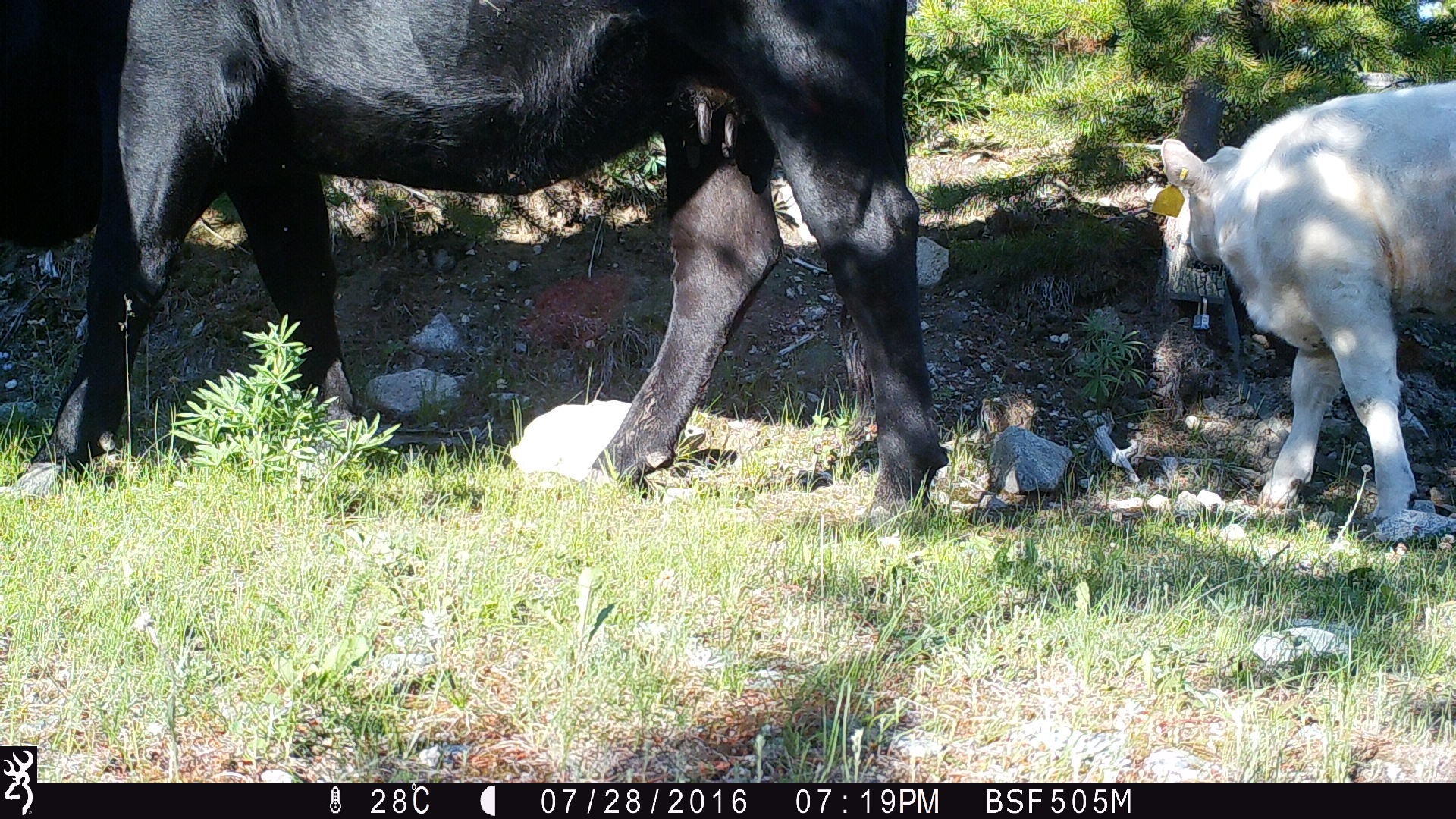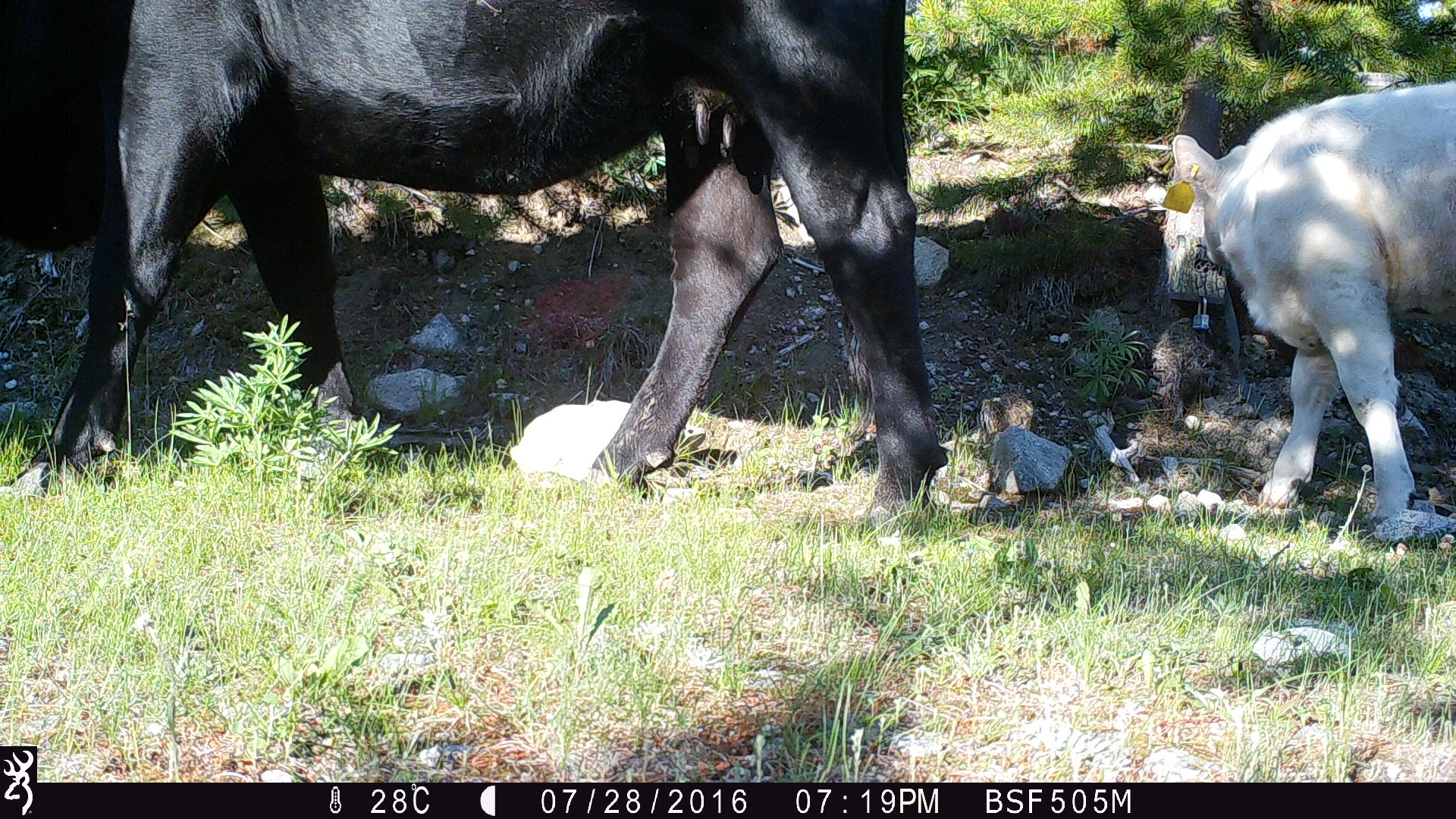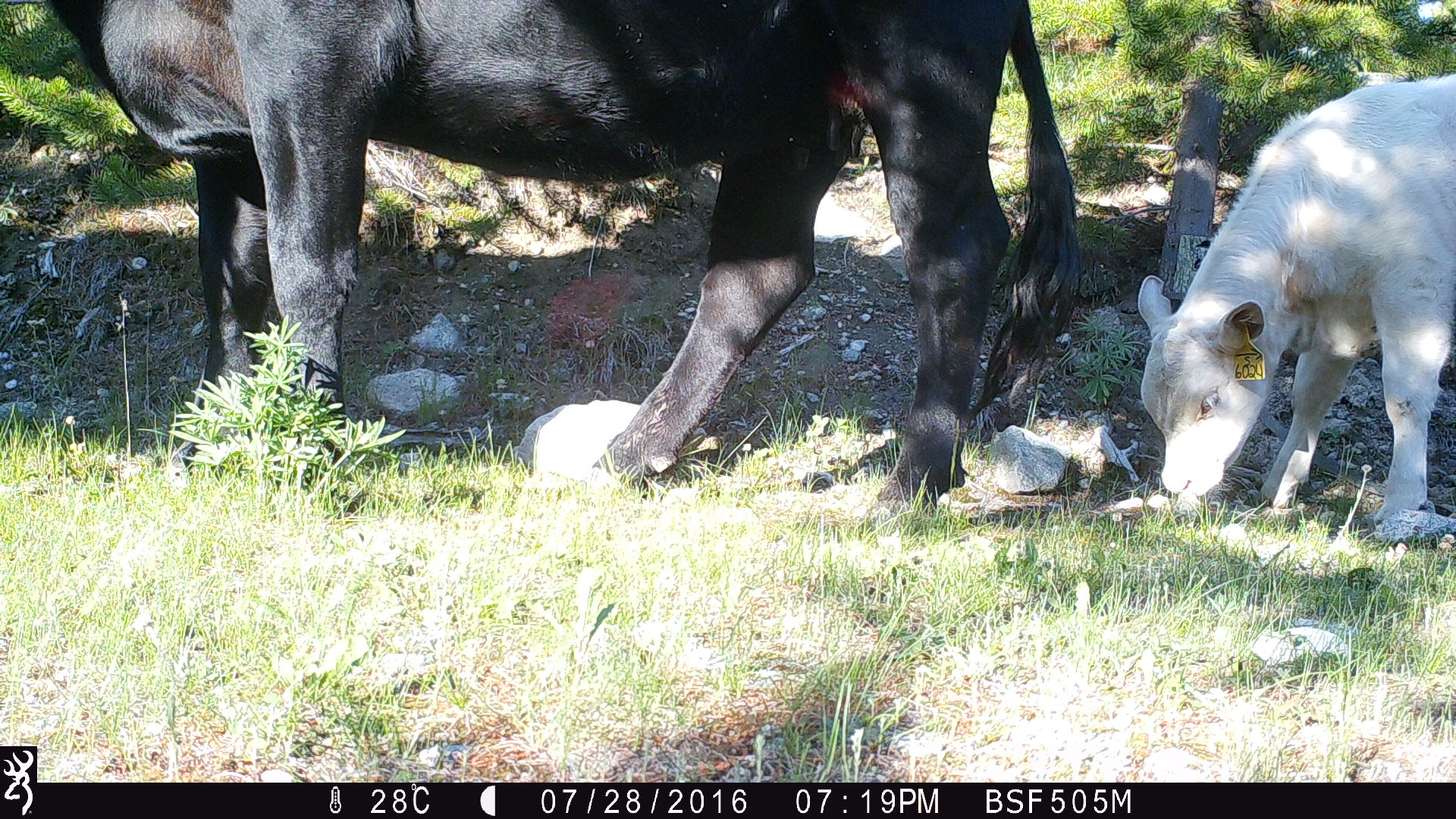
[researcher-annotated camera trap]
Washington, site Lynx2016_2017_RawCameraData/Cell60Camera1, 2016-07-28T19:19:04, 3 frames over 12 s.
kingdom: Animalia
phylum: Chordata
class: Mammalia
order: Artiodactyla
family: Bovidae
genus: Bos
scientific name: Bos taurus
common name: domestic cattle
Domestic cattle (Bos taurus). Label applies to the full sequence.